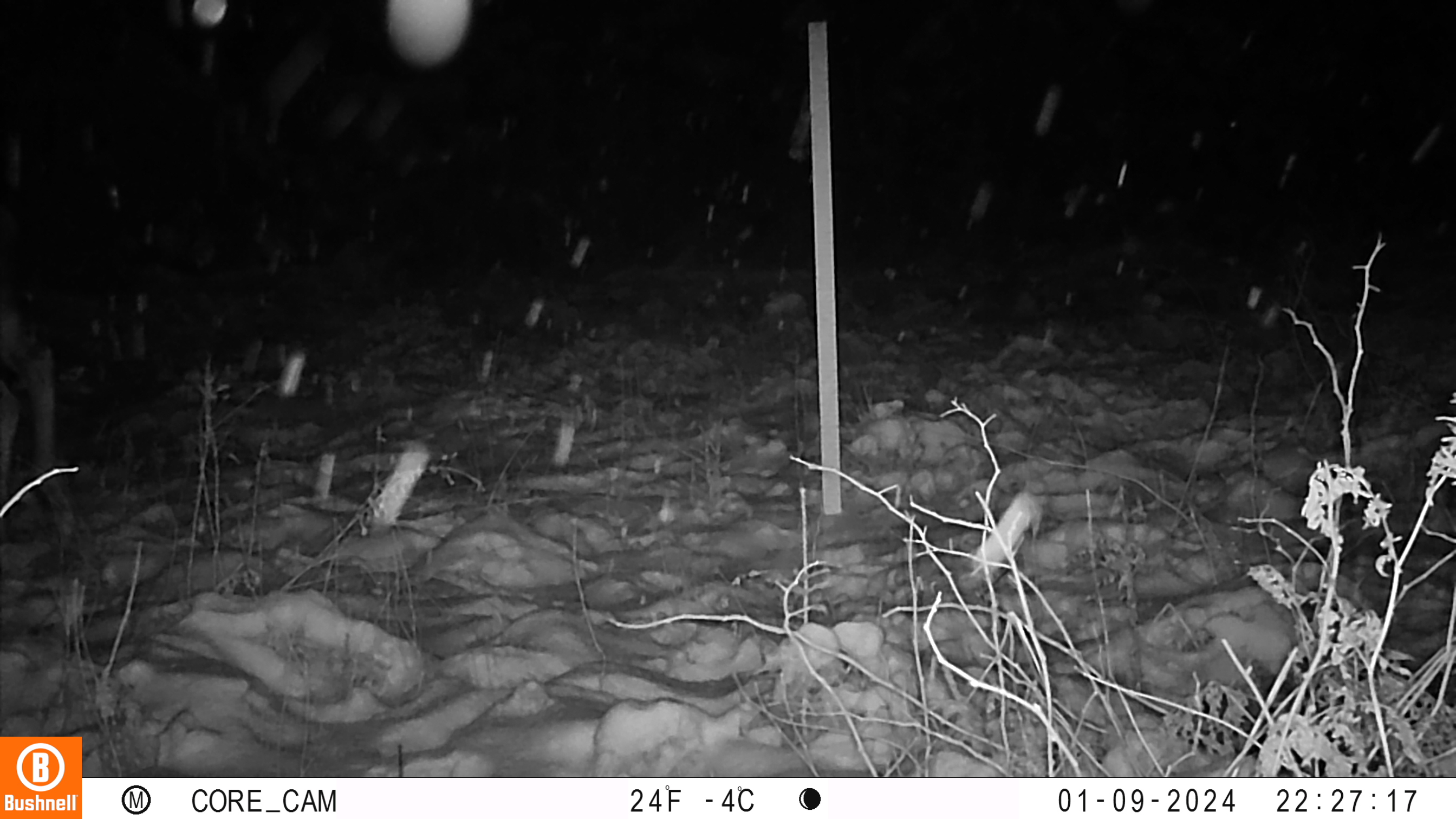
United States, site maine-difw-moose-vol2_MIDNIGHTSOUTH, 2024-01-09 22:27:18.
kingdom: Animalia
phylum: Chordata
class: Mammalia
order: Artiodactyla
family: Cervidae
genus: Alces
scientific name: Alces alces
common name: moose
Moose (Alces alces).